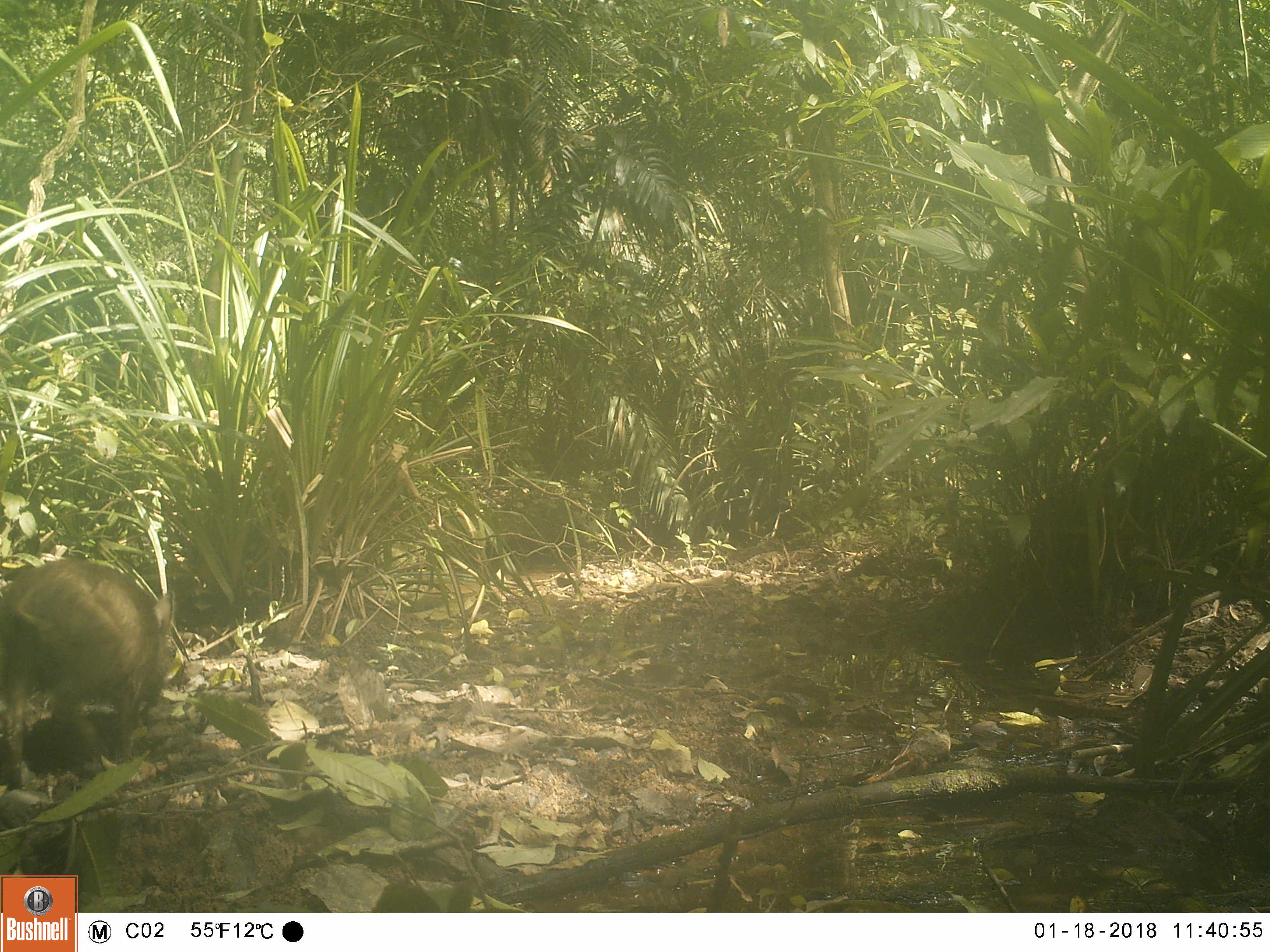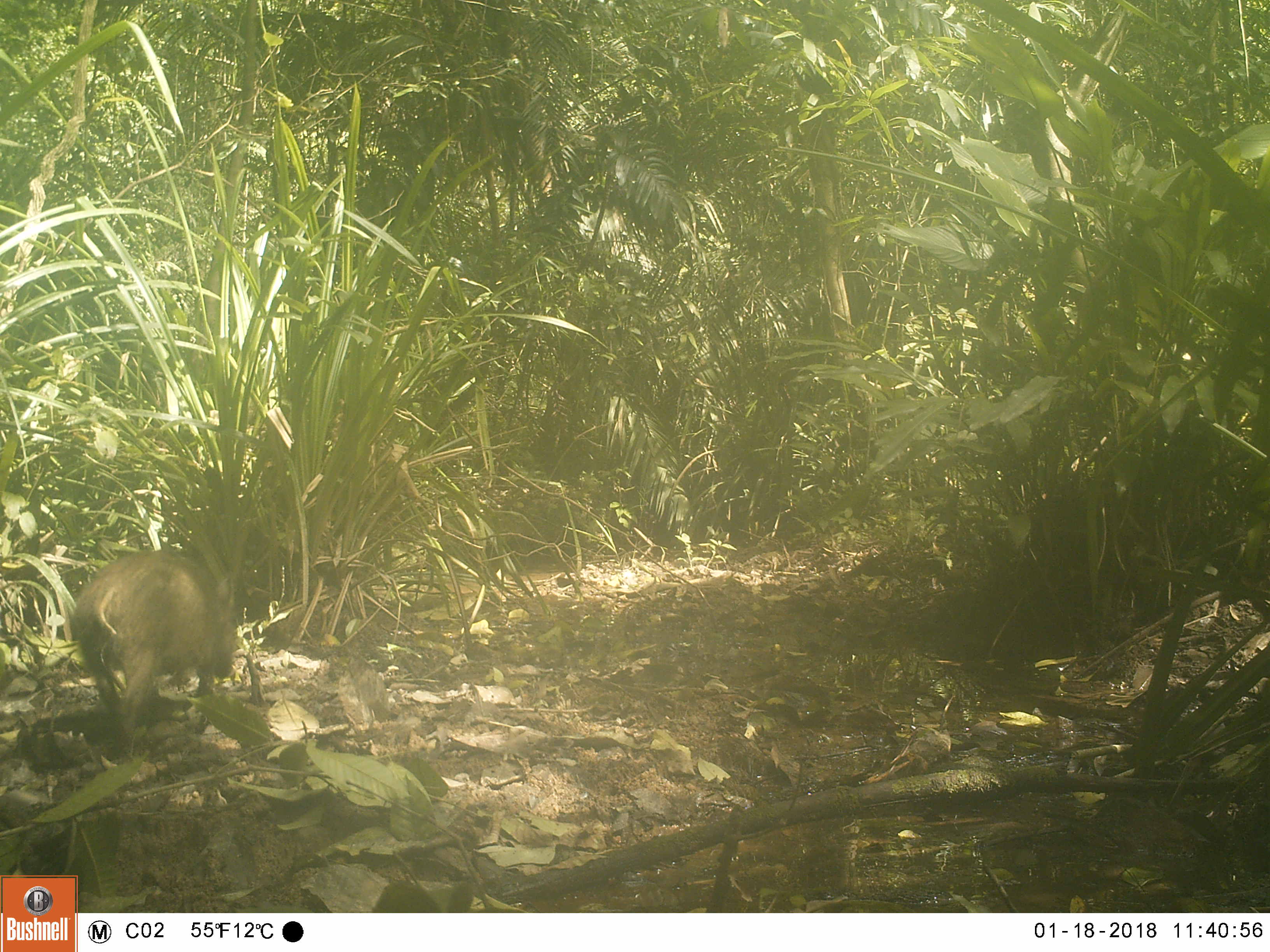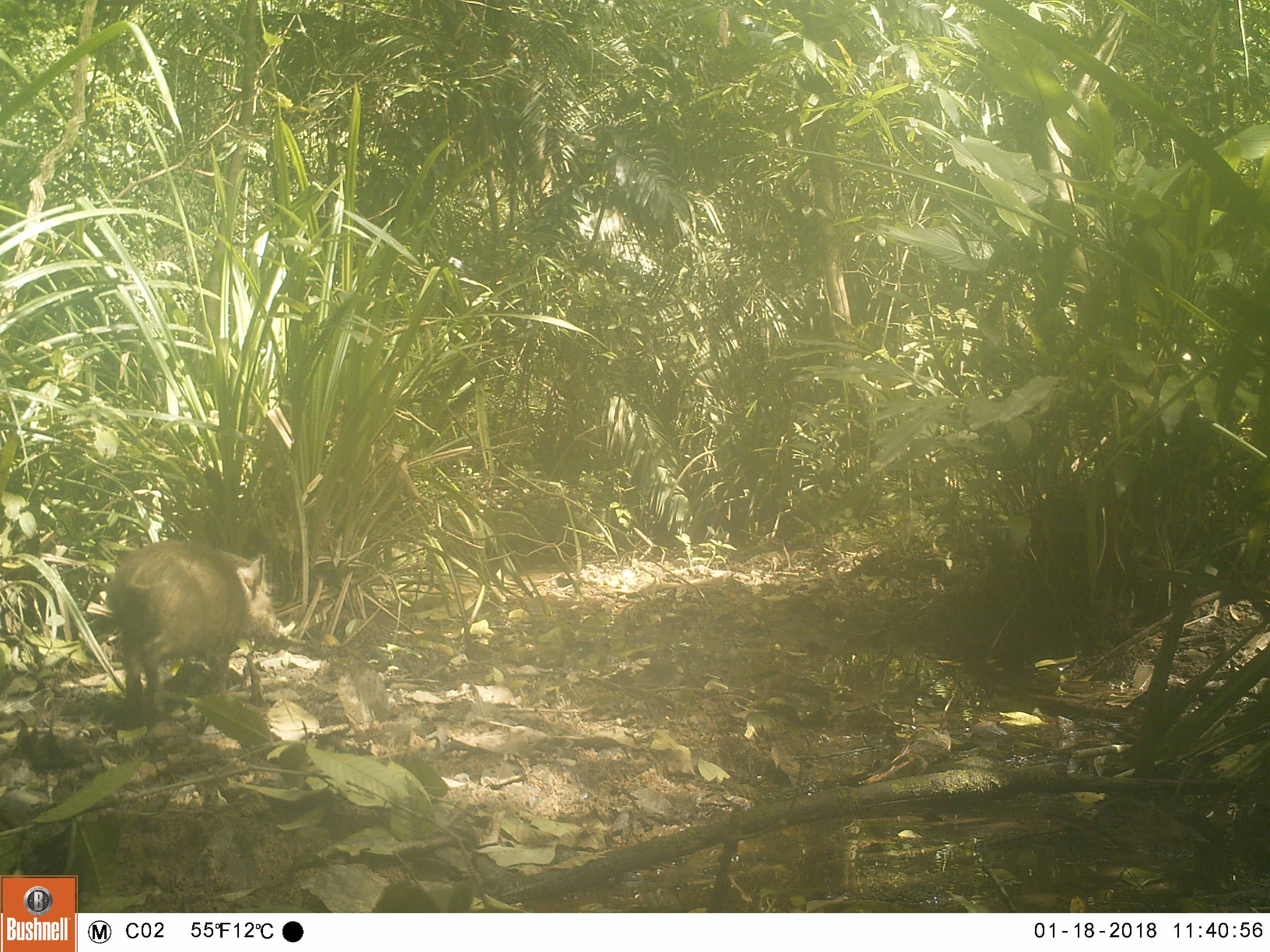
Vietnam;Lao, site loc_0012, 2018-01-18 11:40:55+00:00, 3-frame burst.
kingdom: Animalia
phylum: Chordata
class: Mammalia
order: Artiodactyla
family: Suidae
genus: Sus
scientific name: Sus scrofa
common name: eurasian wild pig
Eurasian wild pig (Sus scrofa). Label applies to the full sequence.